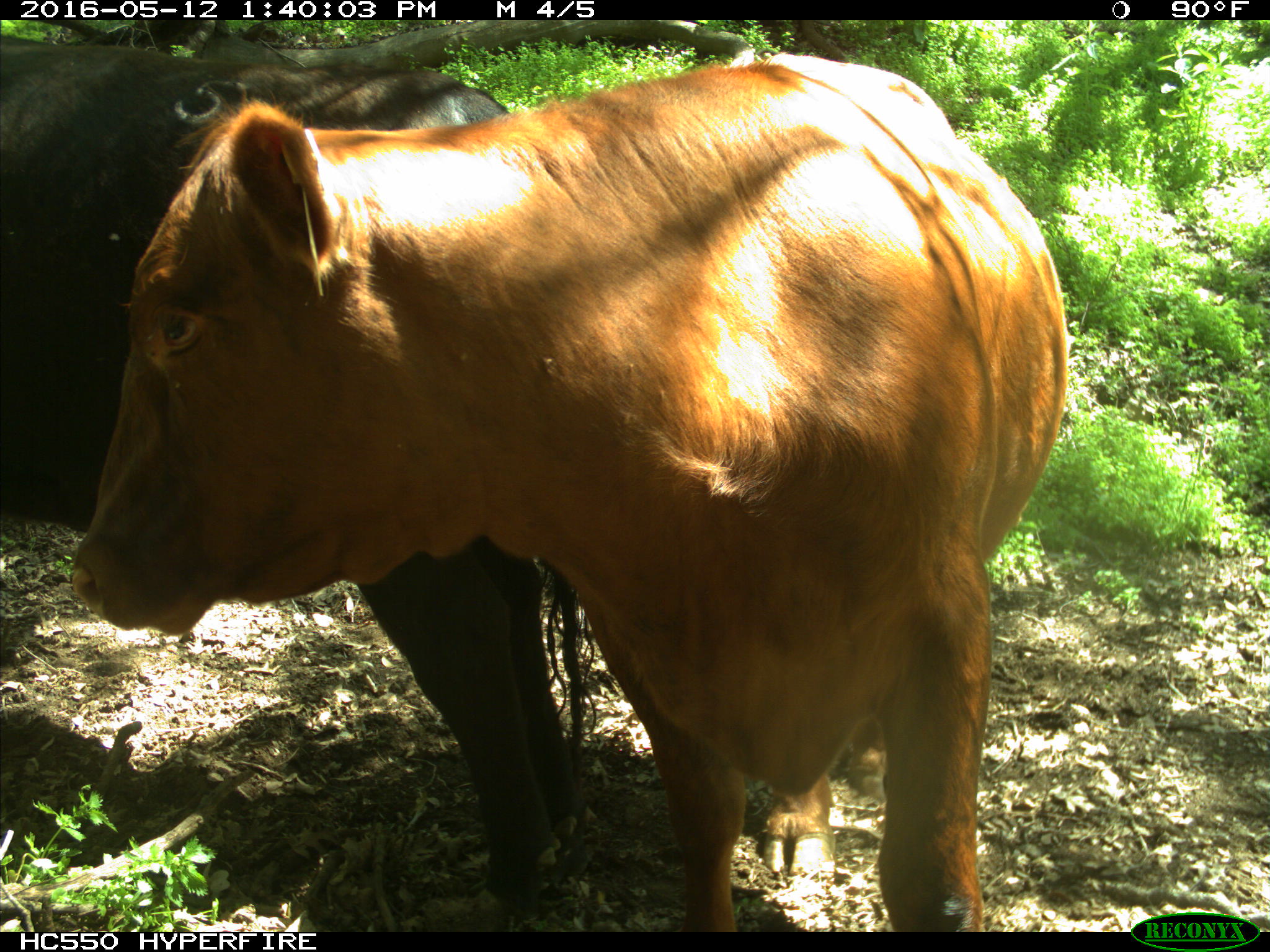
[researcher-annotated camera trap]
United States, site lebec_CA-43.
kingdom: Animalia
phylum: Chordata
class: Mammalia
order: Artiodactyla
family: Bovidae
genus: Bos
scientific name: Bos taurus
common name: domestic cow